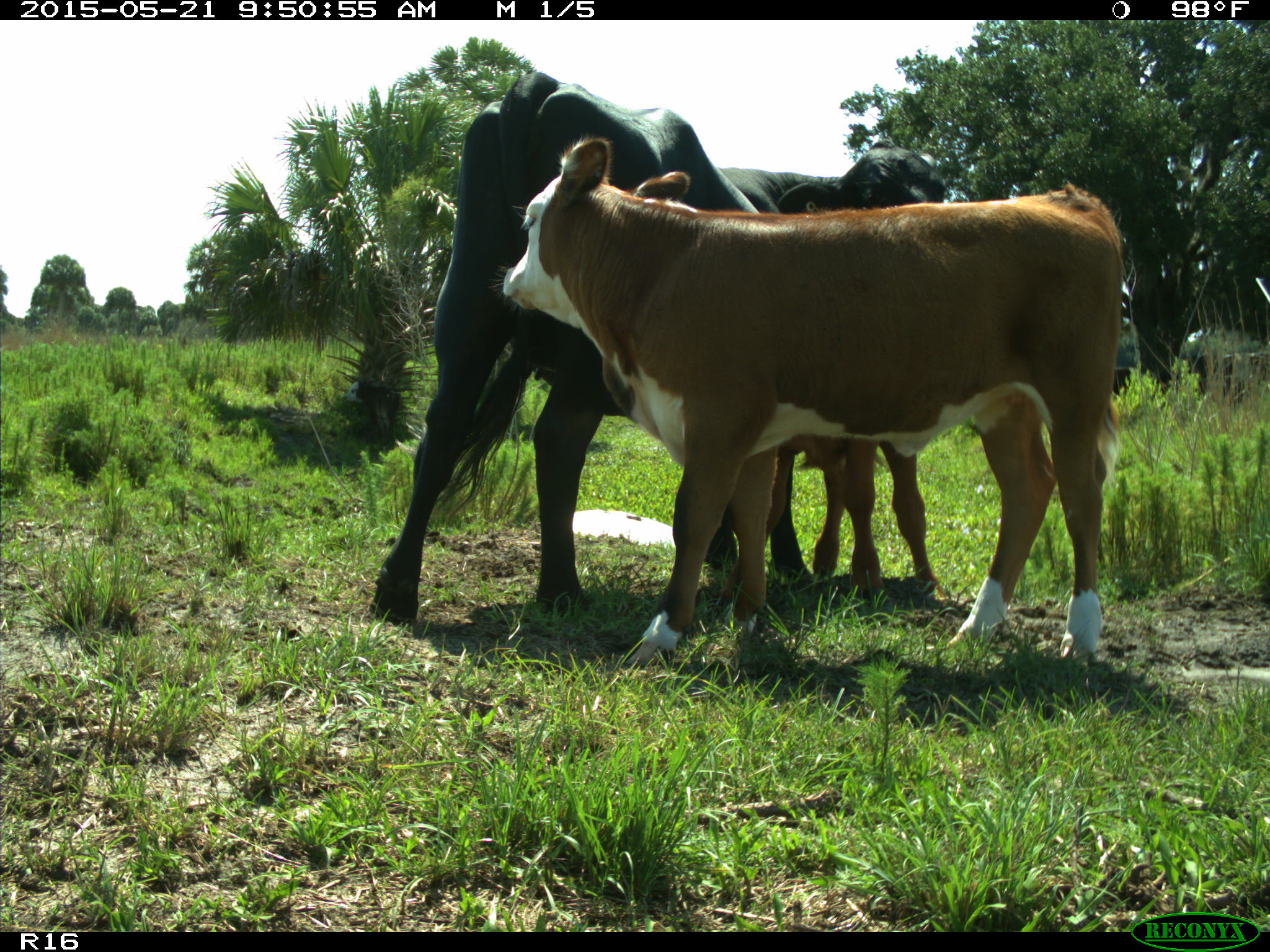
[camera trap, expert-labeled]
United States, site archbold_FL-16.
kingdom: Animalia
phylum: Chordata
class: Mammalia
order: Artiodactyla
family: Bovidae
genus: Bos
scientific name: Bos taurus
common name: domestic cow